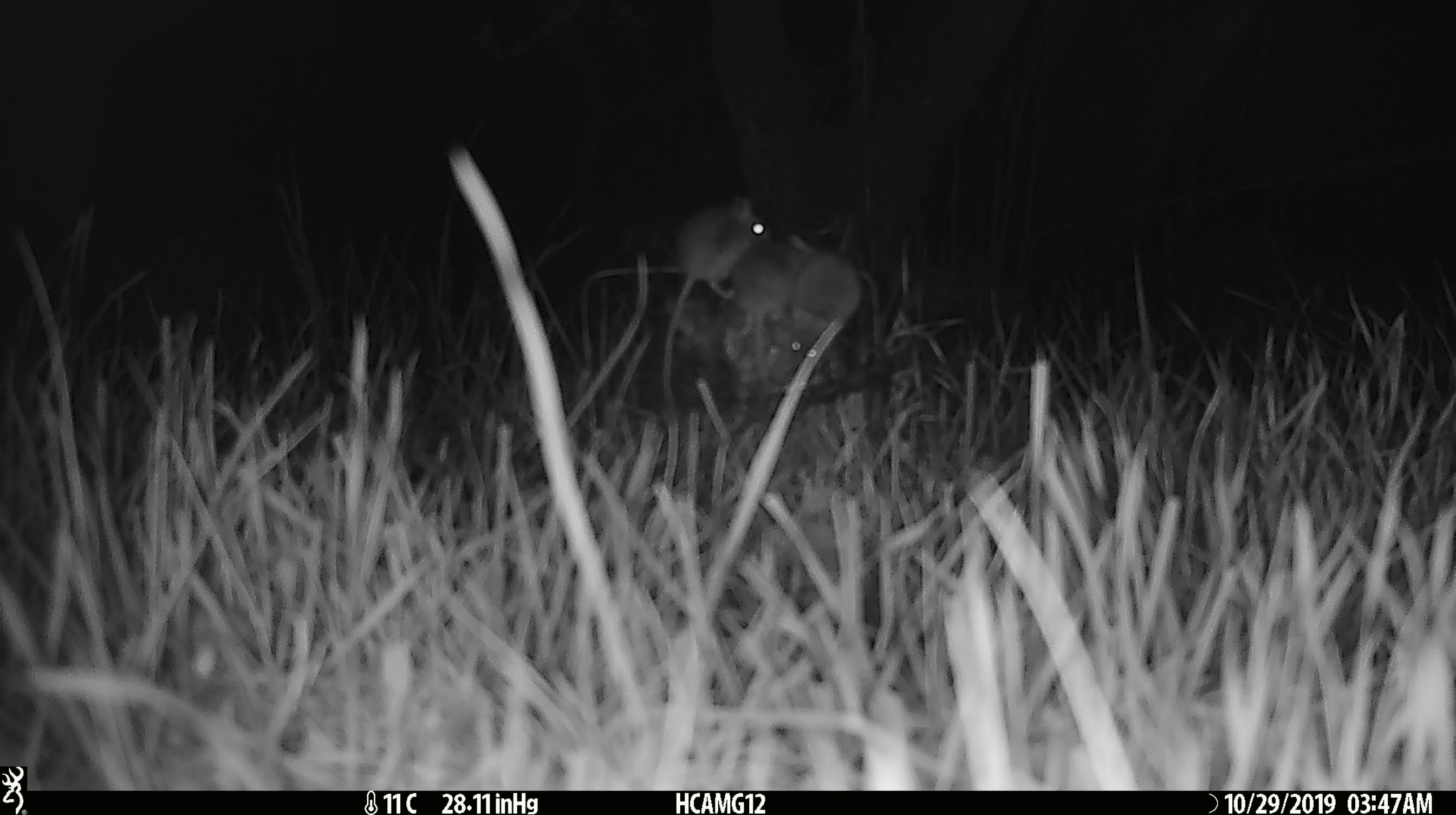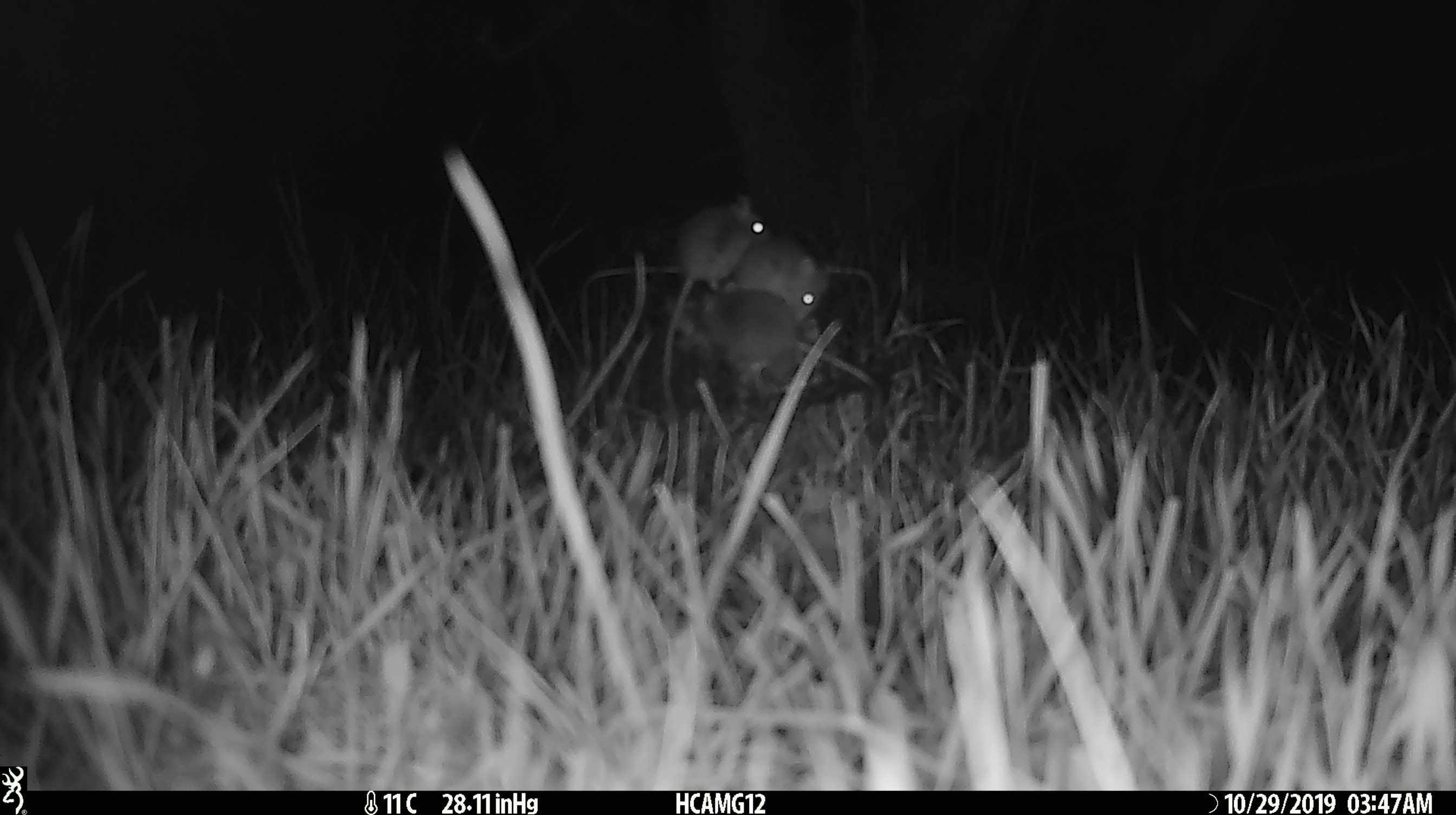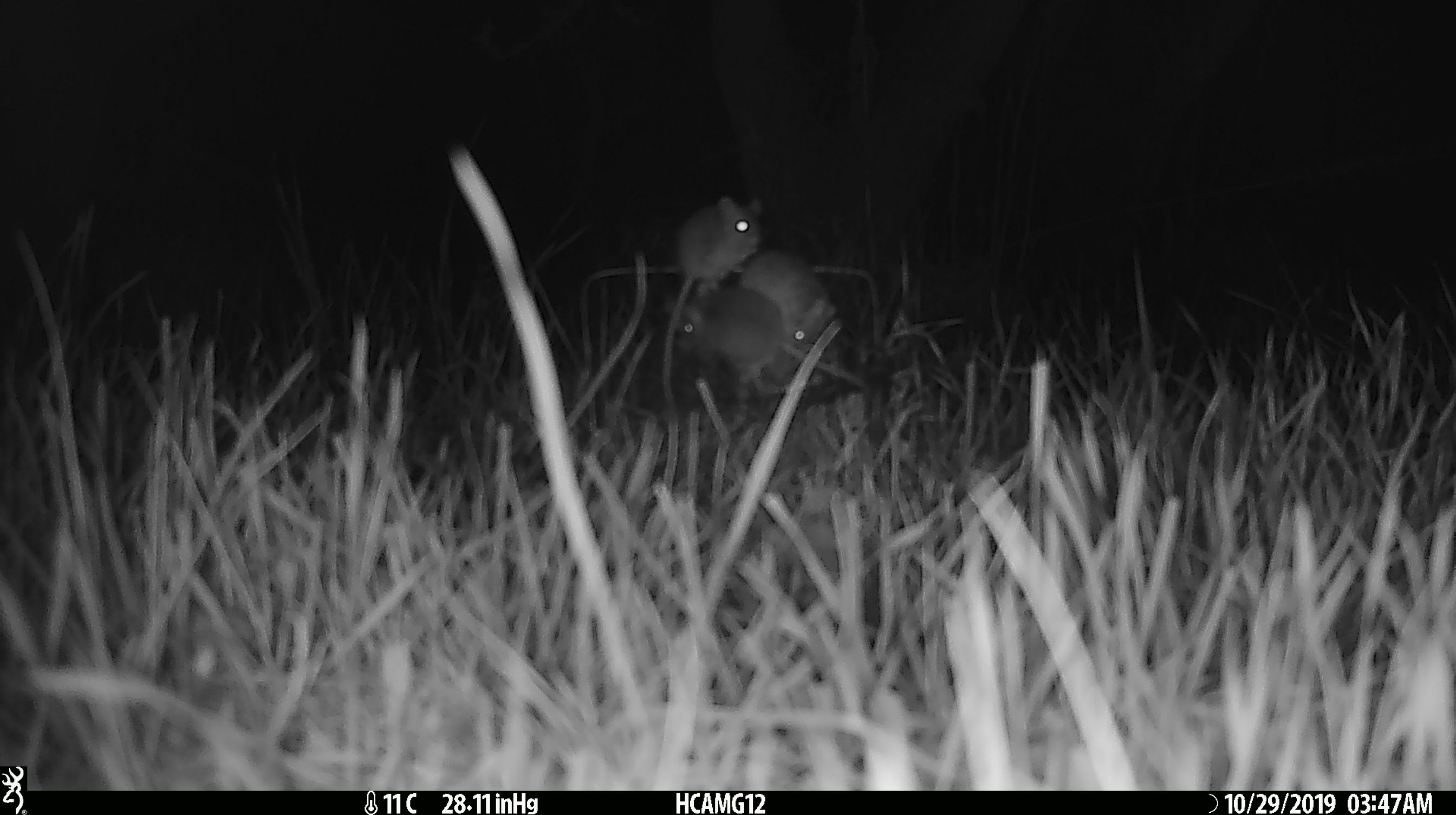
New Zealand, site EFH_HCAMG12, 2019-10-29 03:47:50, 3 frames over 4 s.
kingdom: Animalia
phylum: Chordata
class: Mammalia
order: Rodentia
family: Muridae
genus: Mus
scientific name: Mus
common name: mouse